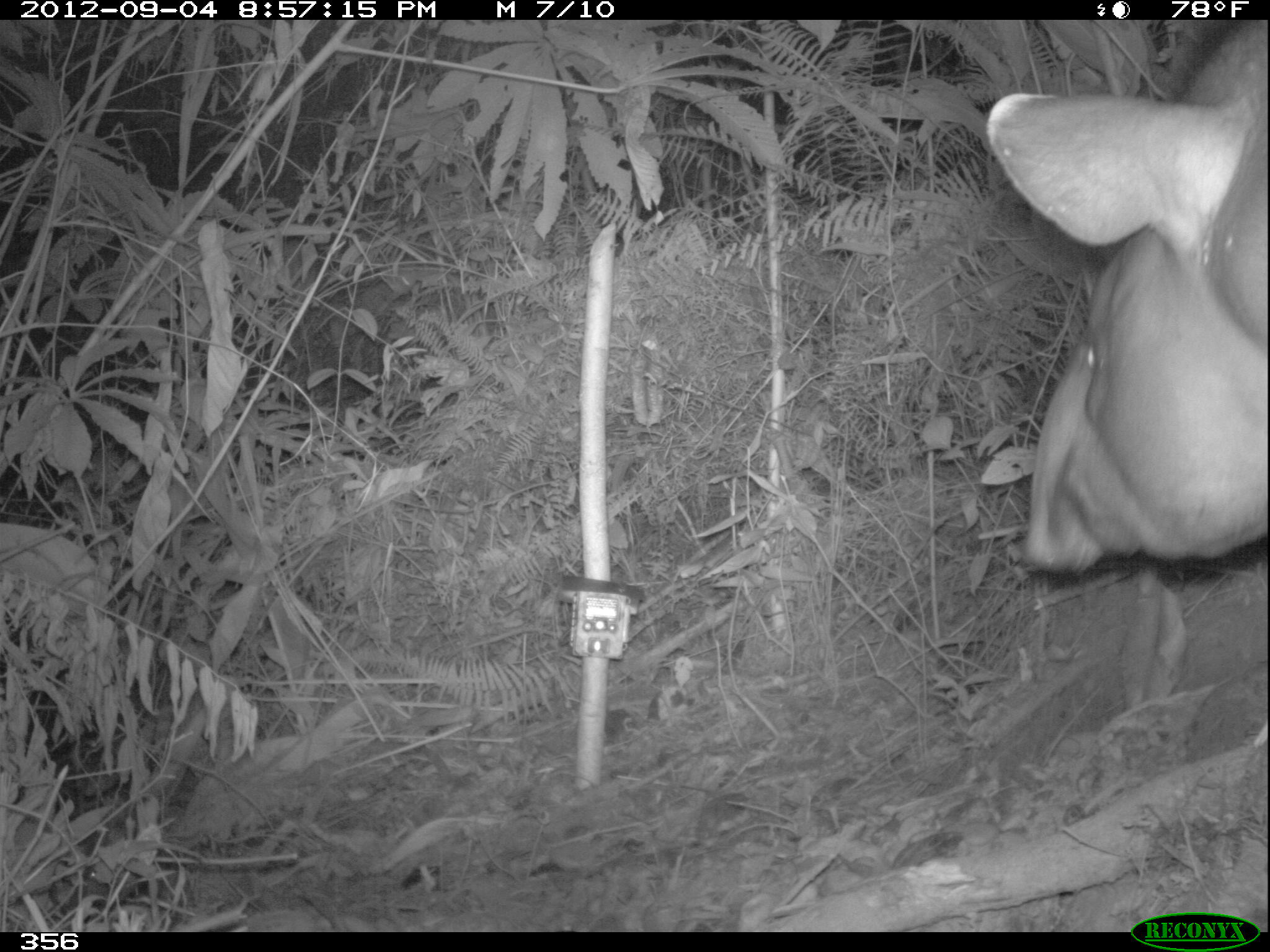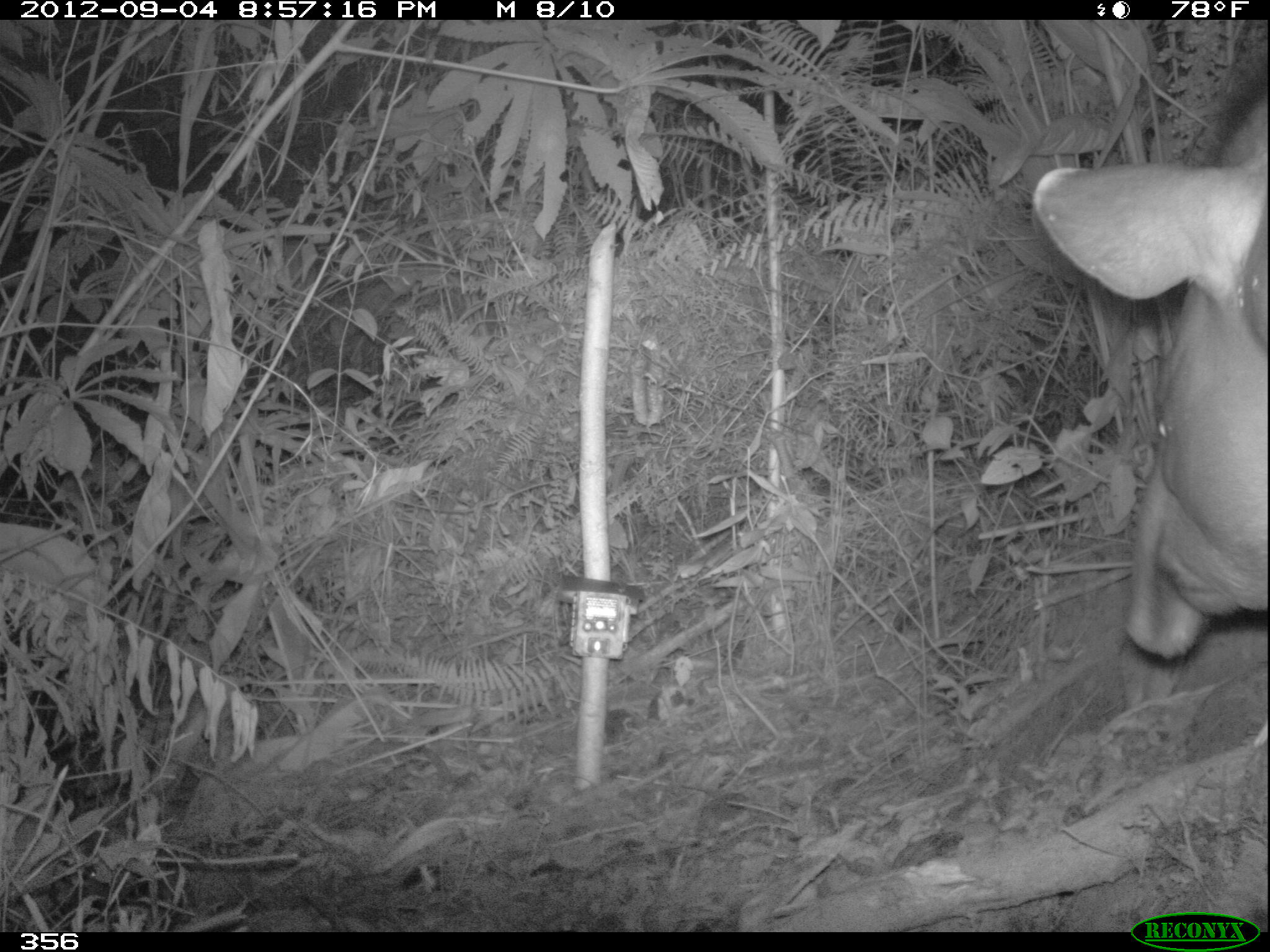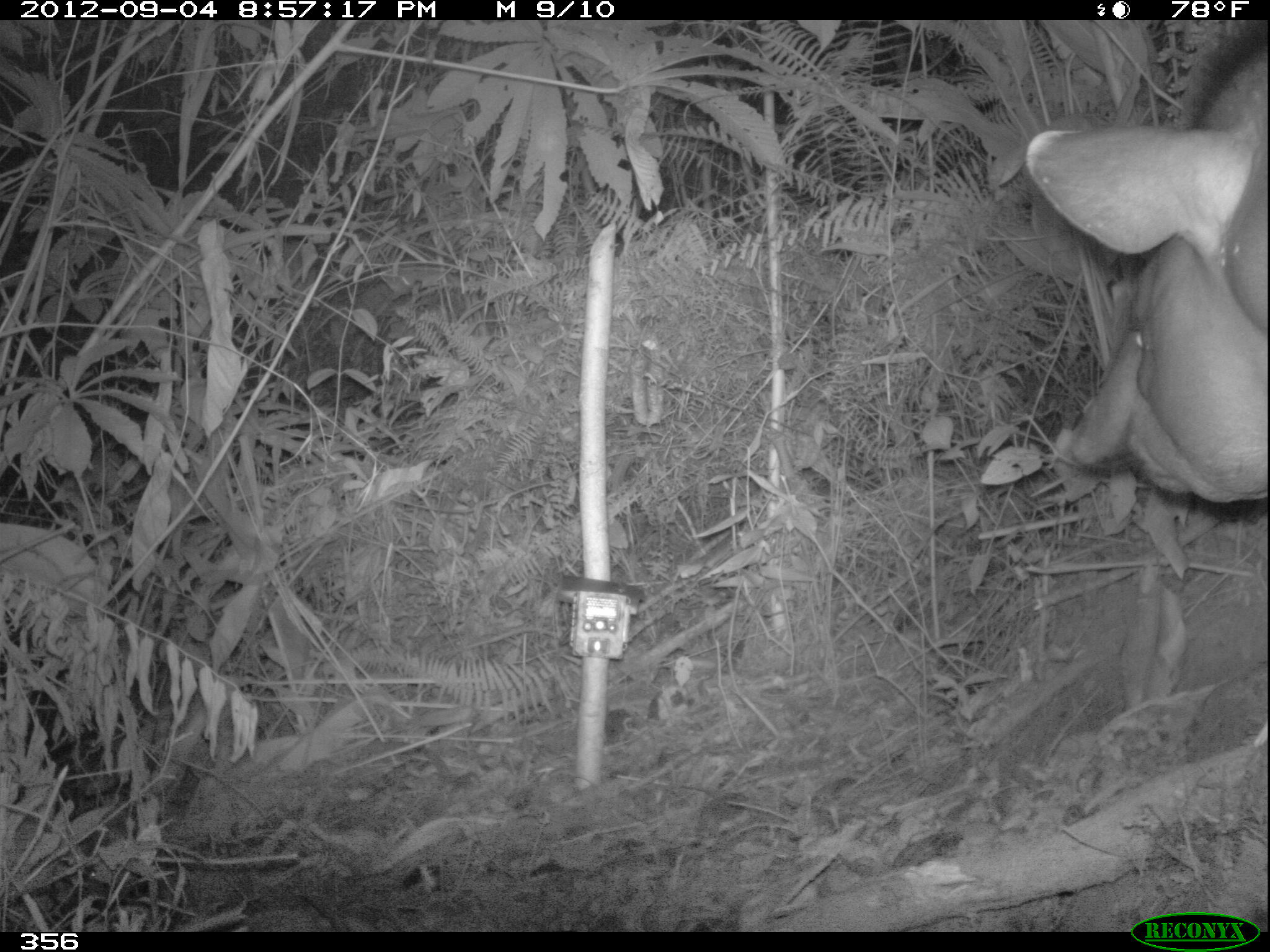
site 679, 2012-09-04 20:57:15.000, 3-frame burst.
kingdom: Animalia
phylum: Chordata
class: Mammalia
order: Perissodactyla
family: Tapiridae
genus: Tapirus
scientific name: Tapirus terrestris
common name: south american tapir